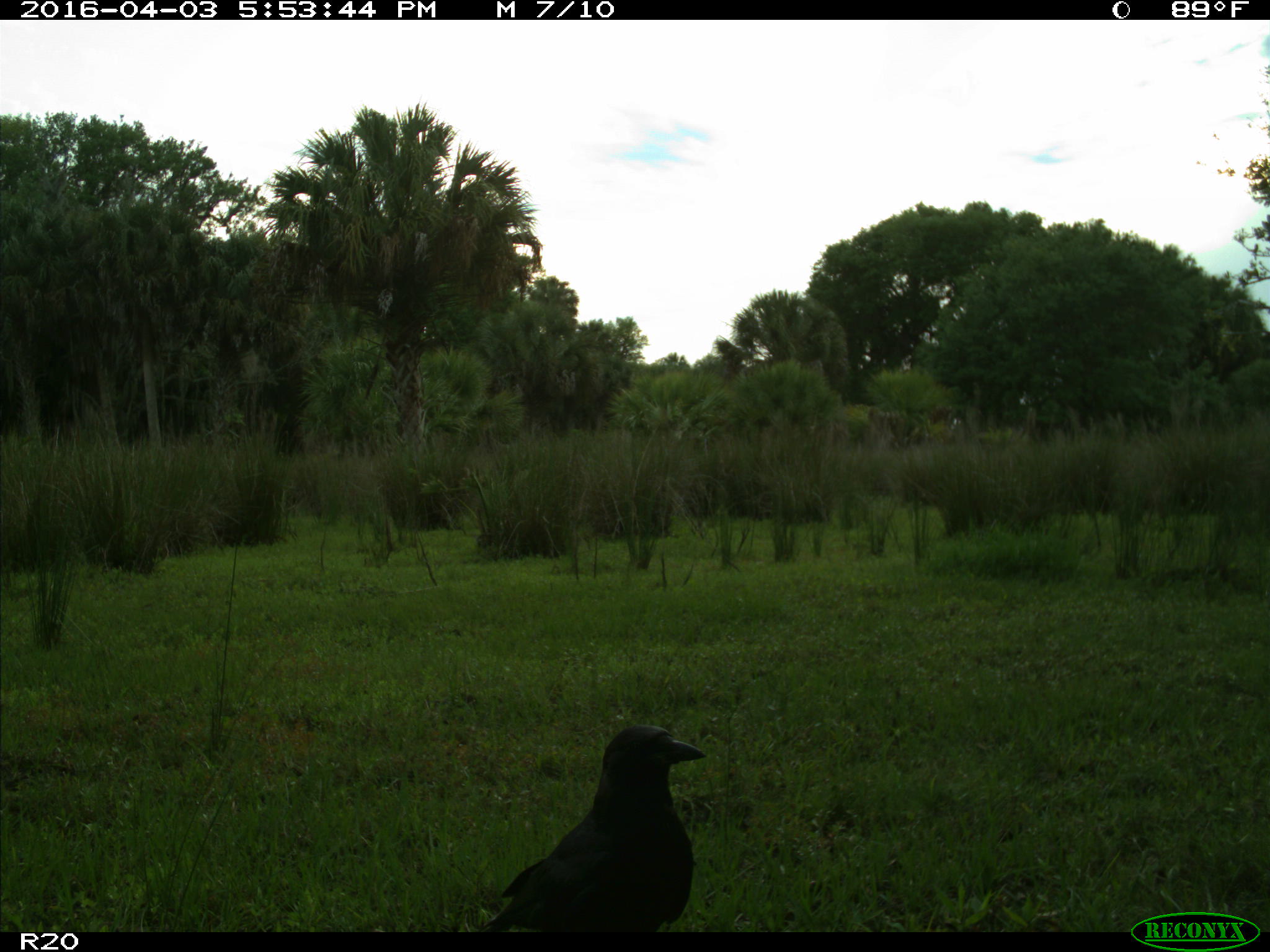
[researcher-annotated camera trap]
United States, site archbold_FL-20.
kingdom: Animalia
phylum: Chordata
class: Aves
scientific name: Aves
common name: birds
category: unidentified bird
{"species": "unidentified bird (birds) (Aves)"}